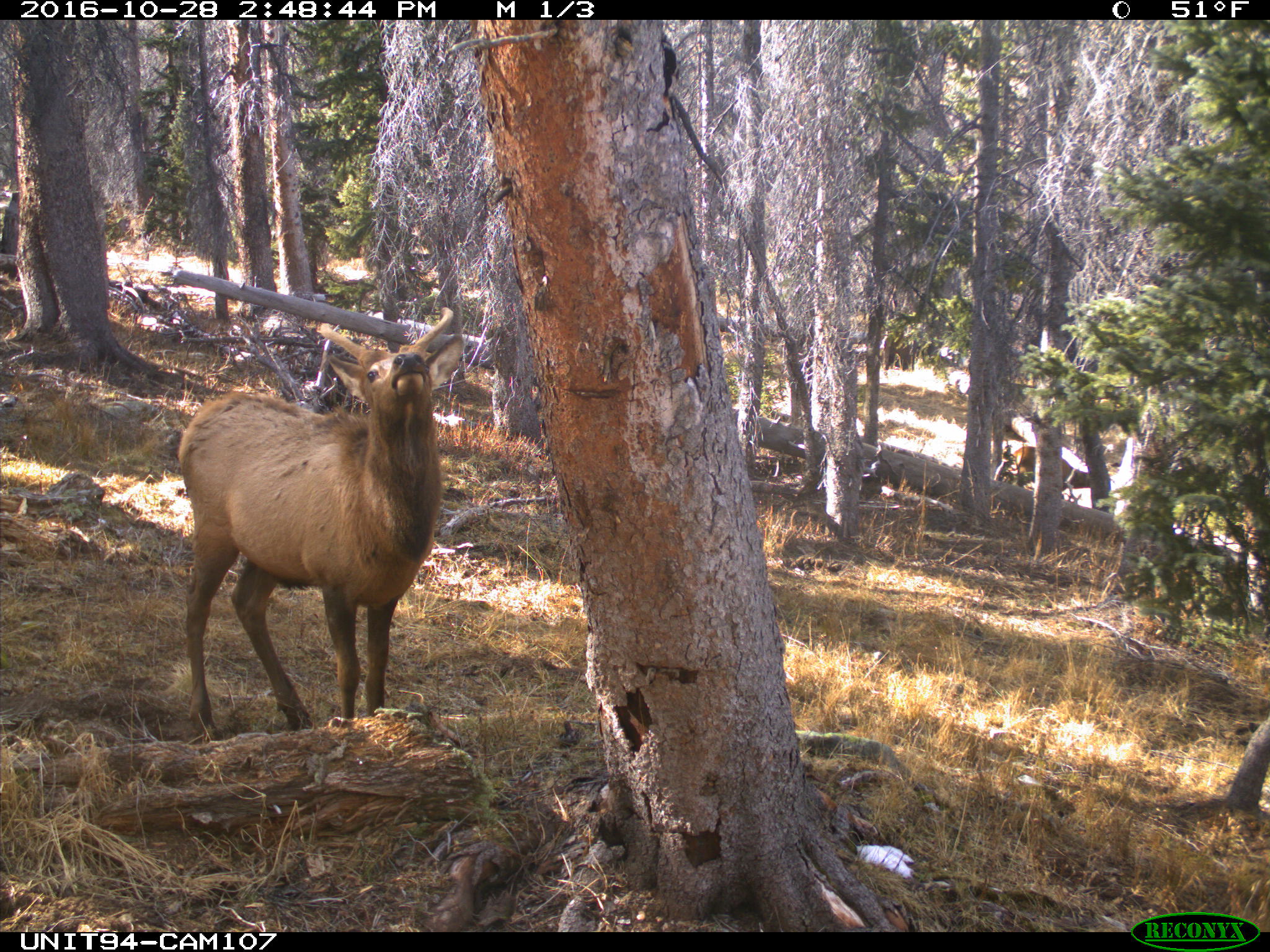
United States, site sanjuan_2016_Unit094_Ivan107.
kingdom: Animalia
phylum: Chordata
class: Mammalia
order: Artiodactyla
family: Cervidae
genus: Cervus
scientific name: Cervus elaphus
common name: red deer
Cervus elaphus (red deer).